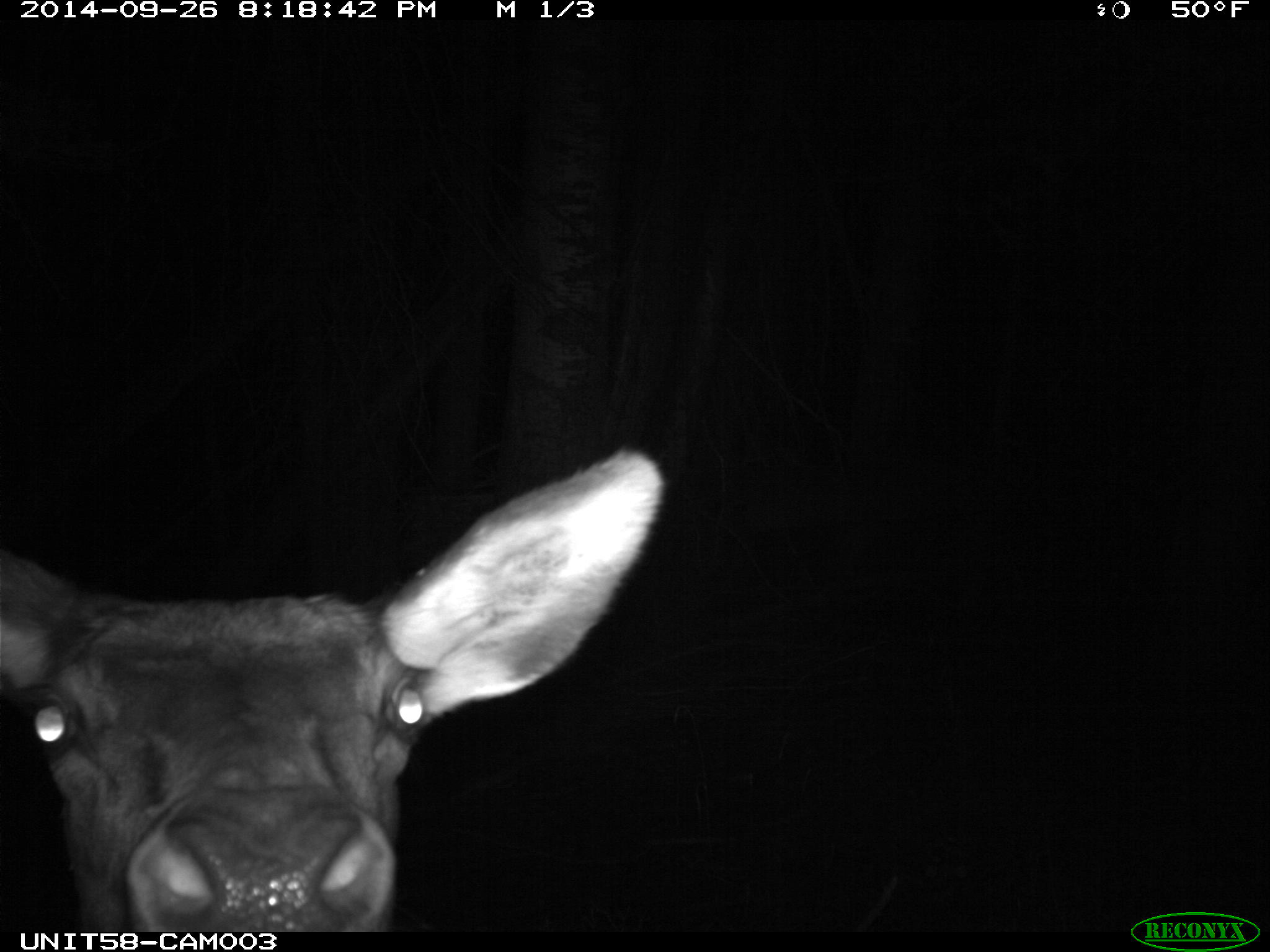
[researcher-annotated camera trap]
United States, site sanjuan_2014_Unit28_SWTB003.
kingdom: Animalia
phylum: Chordata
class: Mammalia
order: Artiodactyla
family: Cervidae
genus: Cervus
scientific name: Cervus elaphus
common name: red deer